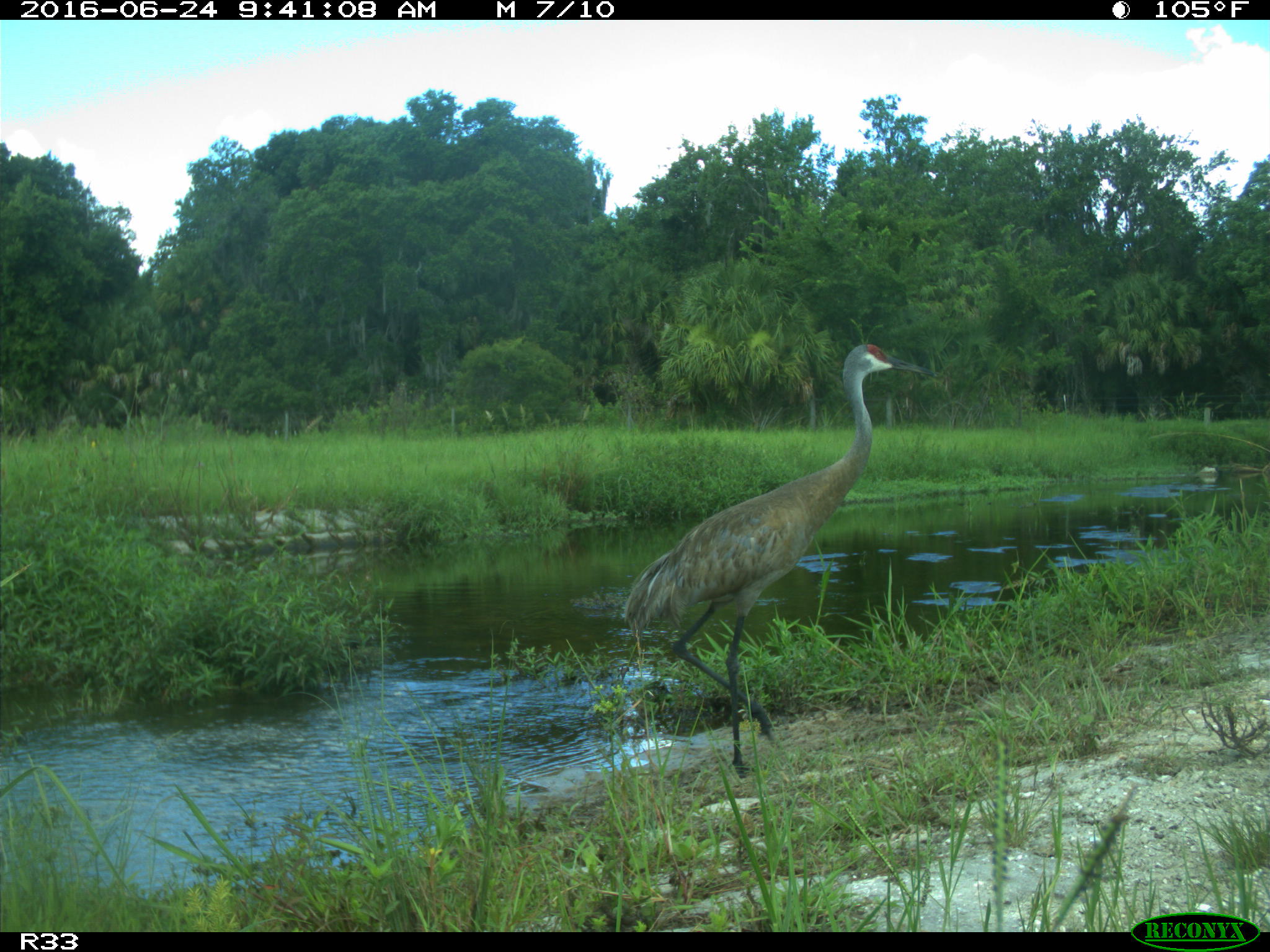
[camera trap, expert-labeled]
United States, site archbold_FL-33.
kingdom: Animalia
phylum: Chordata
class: Aves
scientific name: Aves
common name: birds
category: unidentified bird